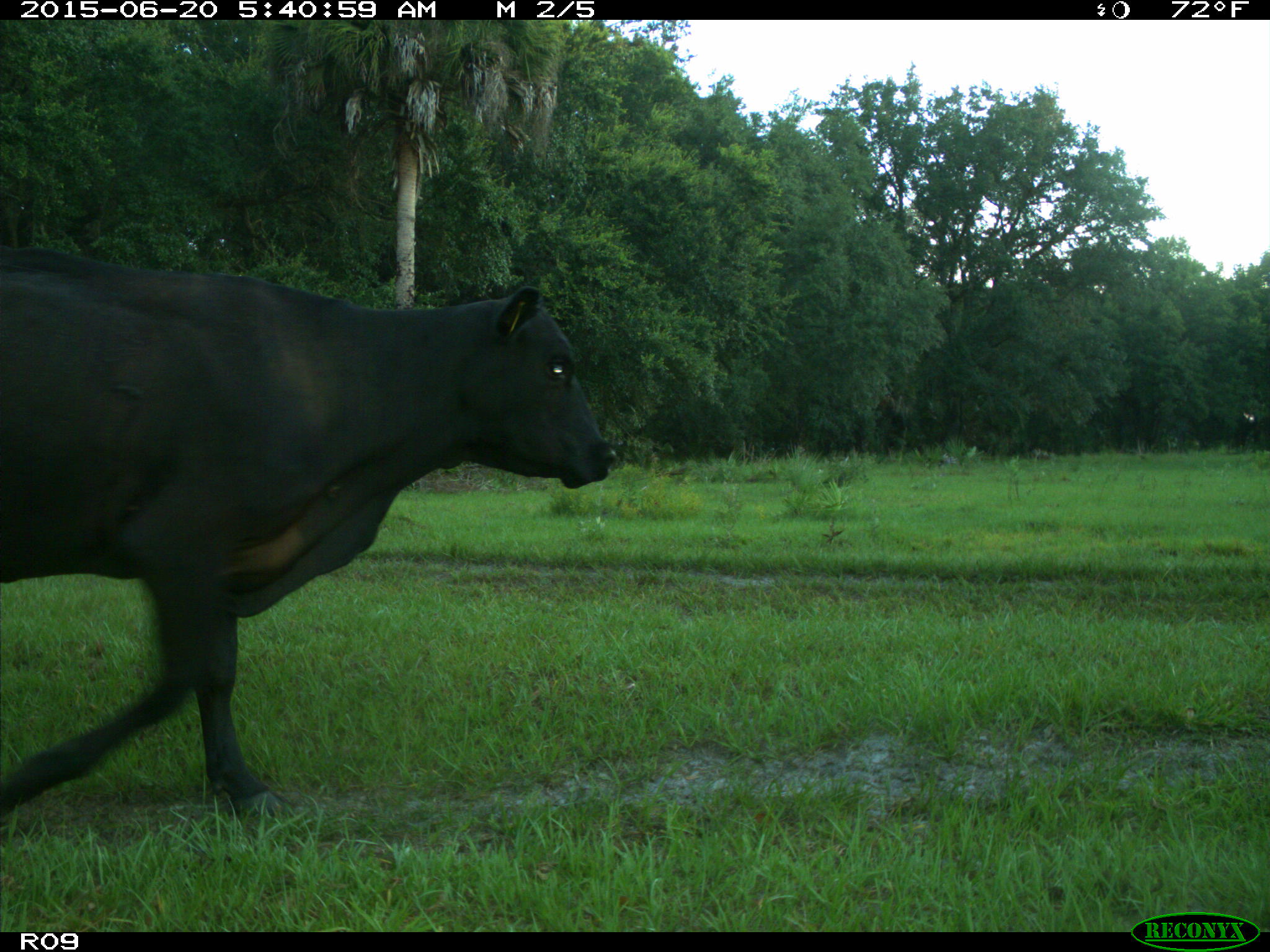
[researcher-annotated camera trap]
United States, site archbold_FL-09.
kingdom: Animalia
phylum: Chordata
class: Mammalia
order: Artiodactyla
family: Bovidae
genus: Bos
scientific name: Bos taurus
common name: domestic cow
Bos taurus (domestic cow).